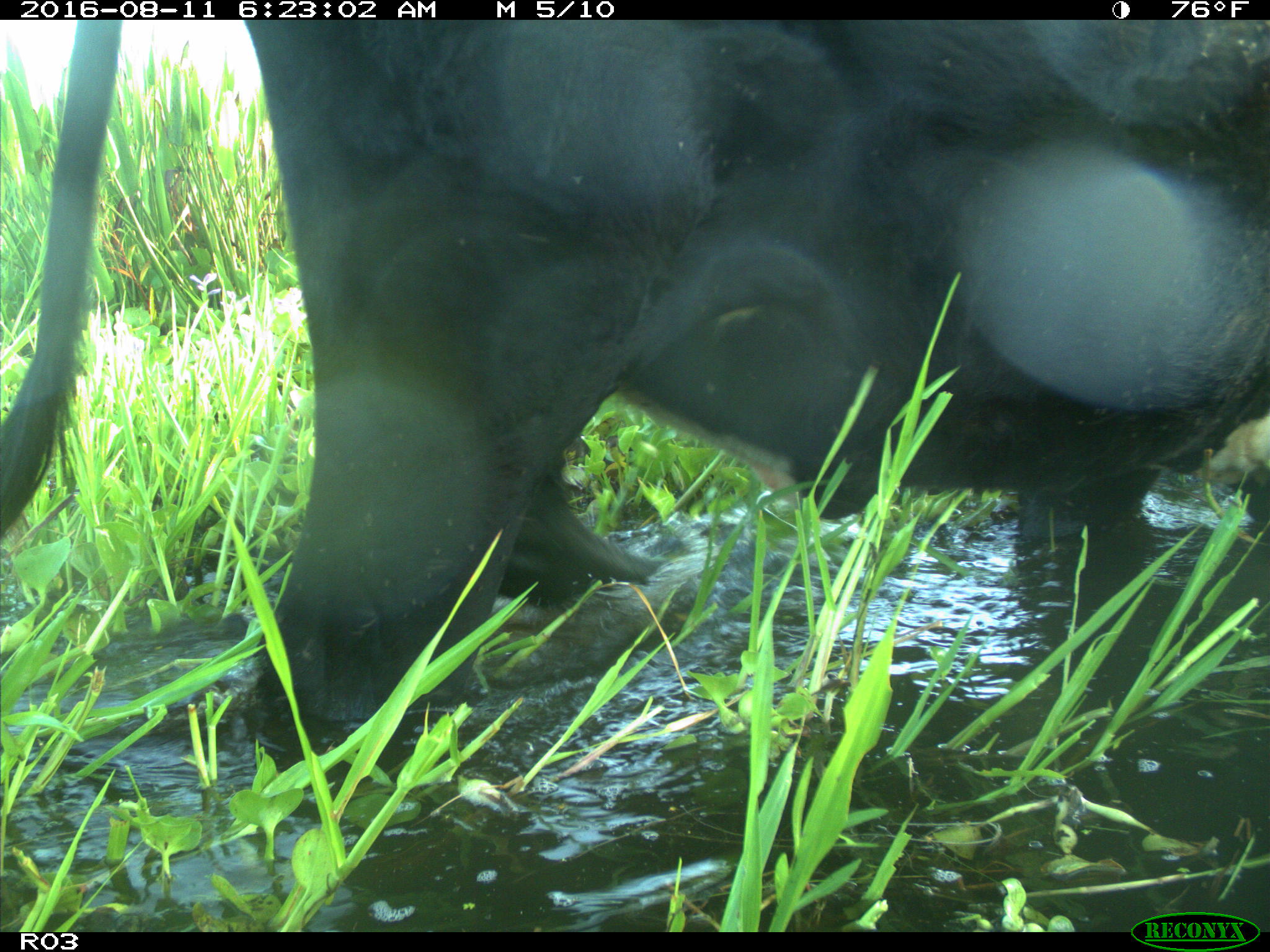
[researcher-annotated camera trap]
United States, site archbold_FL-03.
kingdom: Animalia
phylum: Chordata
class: Mammalia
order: Artiodactyla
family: Bovidae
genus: Bos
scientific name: Bos taurus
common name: domestic cow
Bos taurus (domestic cow).